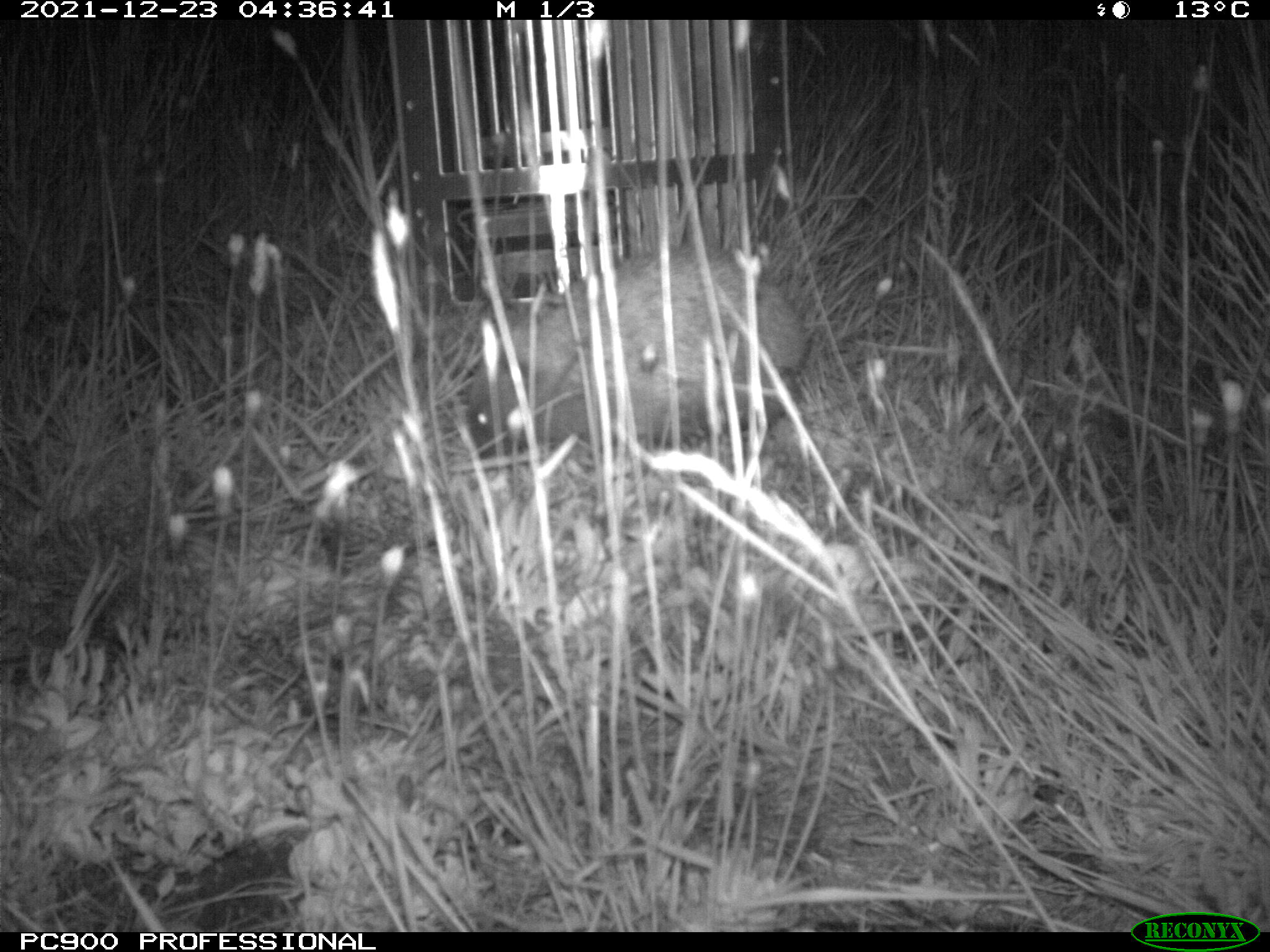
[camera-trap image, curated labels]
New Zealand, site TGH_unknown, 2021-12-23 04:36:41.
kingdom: Animalia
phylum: Chordata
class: Mammalia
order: Eulipotyphla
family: Erinaceidae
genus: Erinaceus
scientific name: Erinaceus europaeus europaeus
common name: european hedgehog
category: hedgehog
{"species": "hedgehog (european hedgehog) (Erinaceus europaeus europaeus)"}